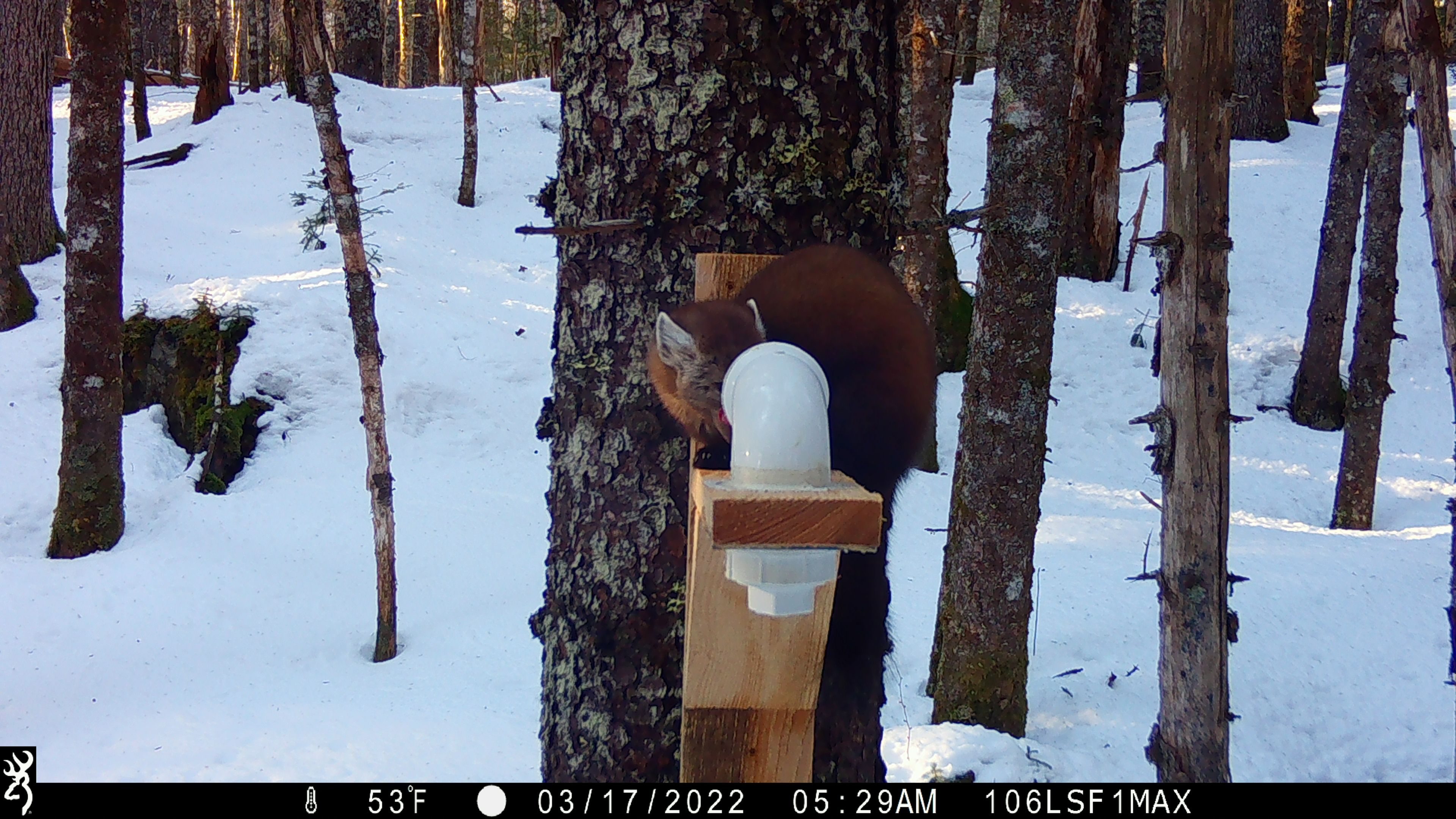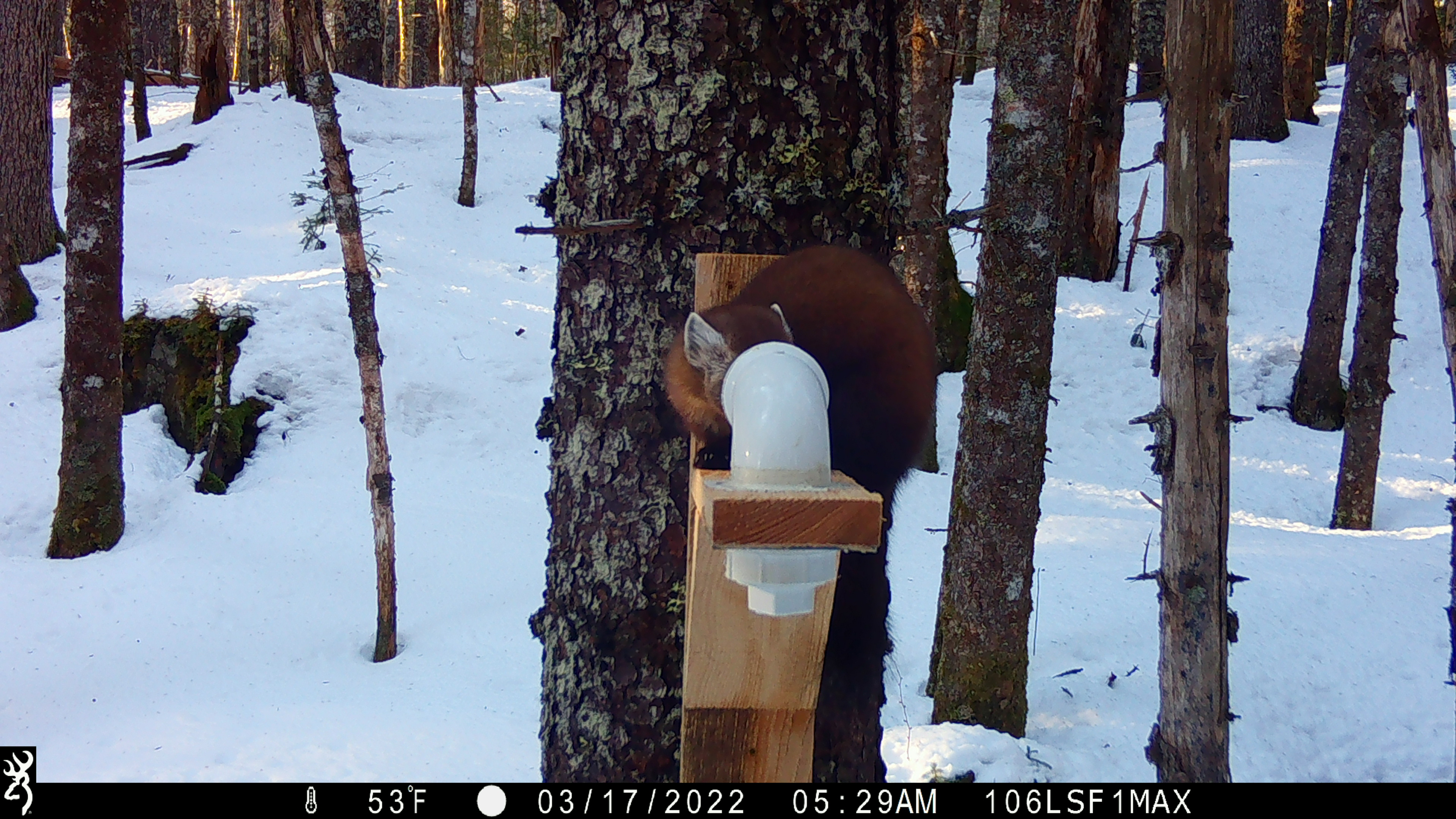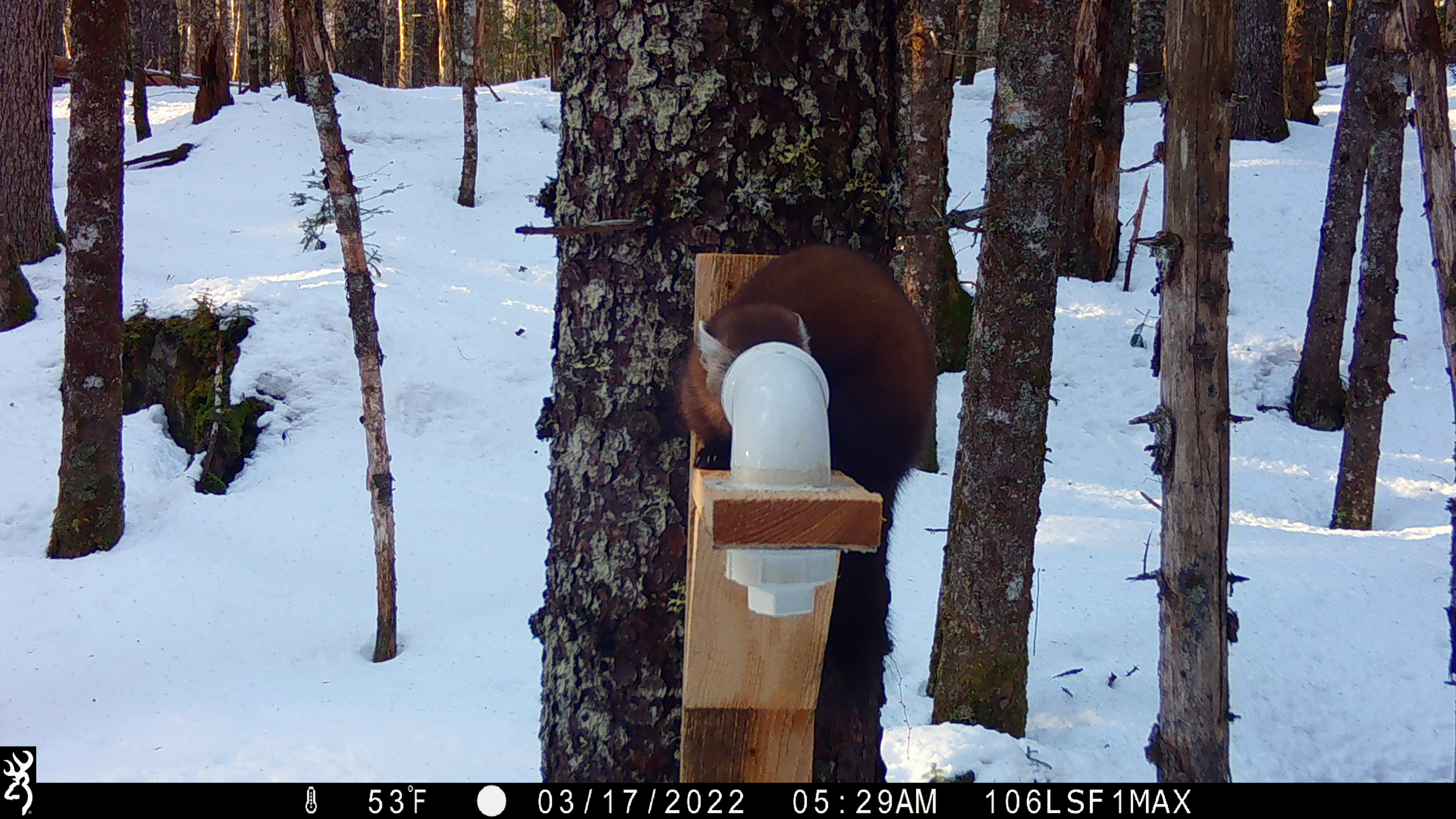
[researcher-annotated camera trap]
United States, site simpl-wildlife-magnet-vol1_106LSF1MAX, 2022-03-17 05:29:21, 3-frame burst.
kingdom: Animalia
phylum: Chordata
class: Mammalia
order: Carnivora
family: Mustelidae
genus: Martes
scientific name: Martes americana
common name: american marten